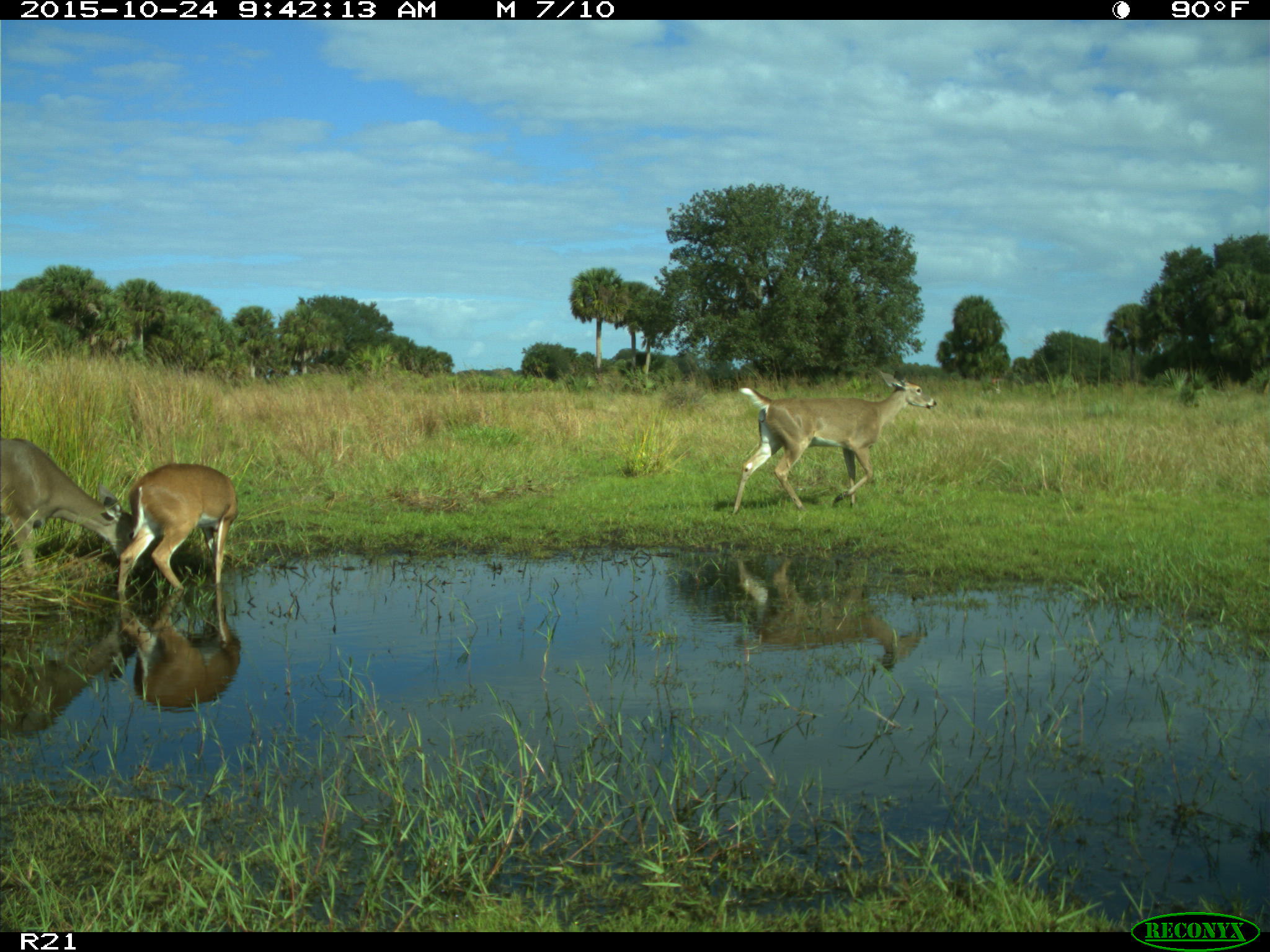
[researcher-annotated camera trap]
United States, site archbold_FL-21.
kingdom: Animalia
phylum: Chordata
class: Mammalia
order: Artiodactyla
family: Cervidae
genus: Odocoileus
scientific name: Odocoileus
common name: deer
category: unidentified deer